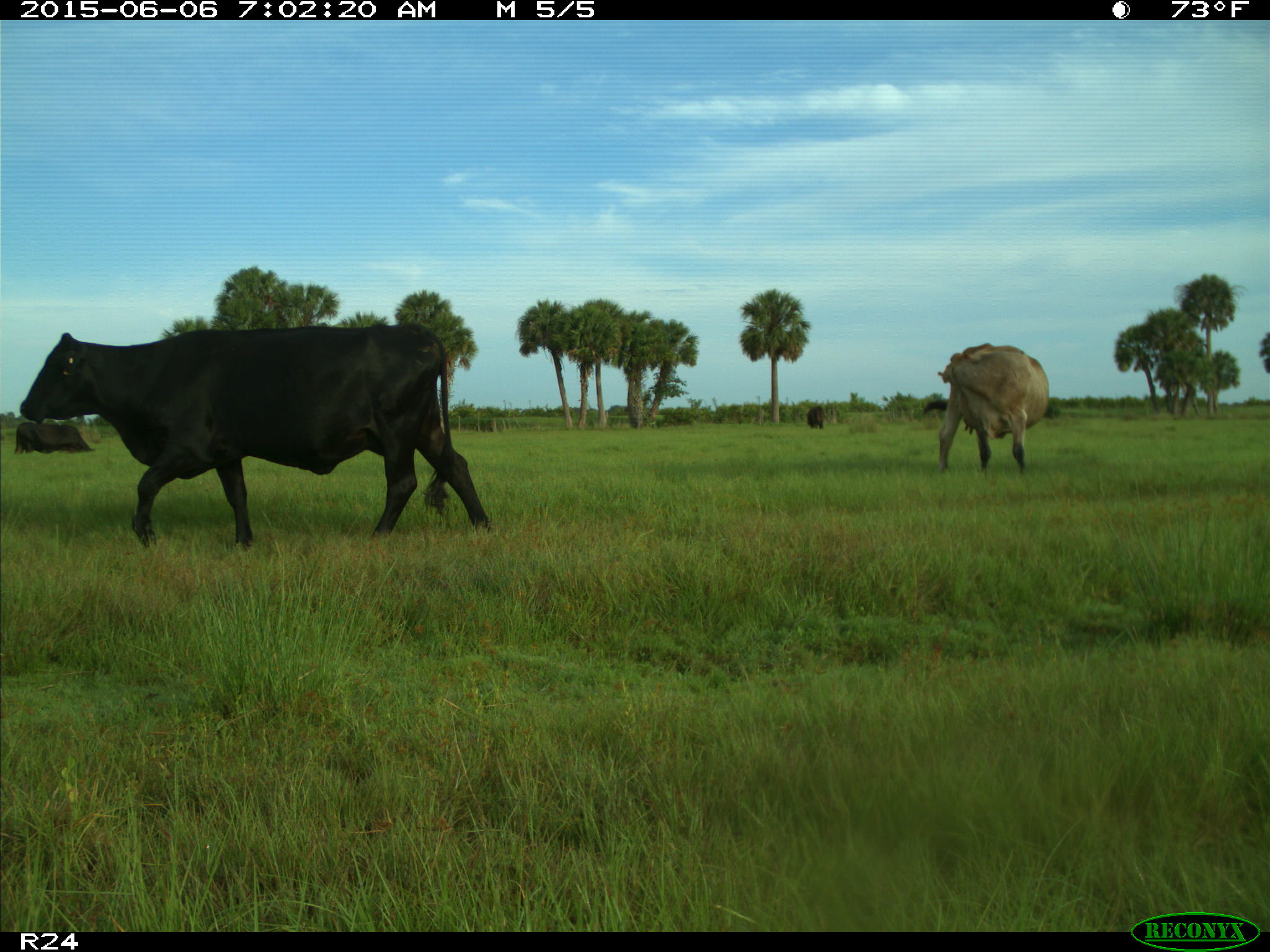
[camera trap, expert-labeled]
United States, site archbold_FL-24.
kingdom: Animalia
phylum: Chordata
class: Mammalia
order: Artiodactyla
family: Bovidae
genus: Bos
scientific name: Bos taurus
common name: domestic cow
Bos taurus (domestic cow).